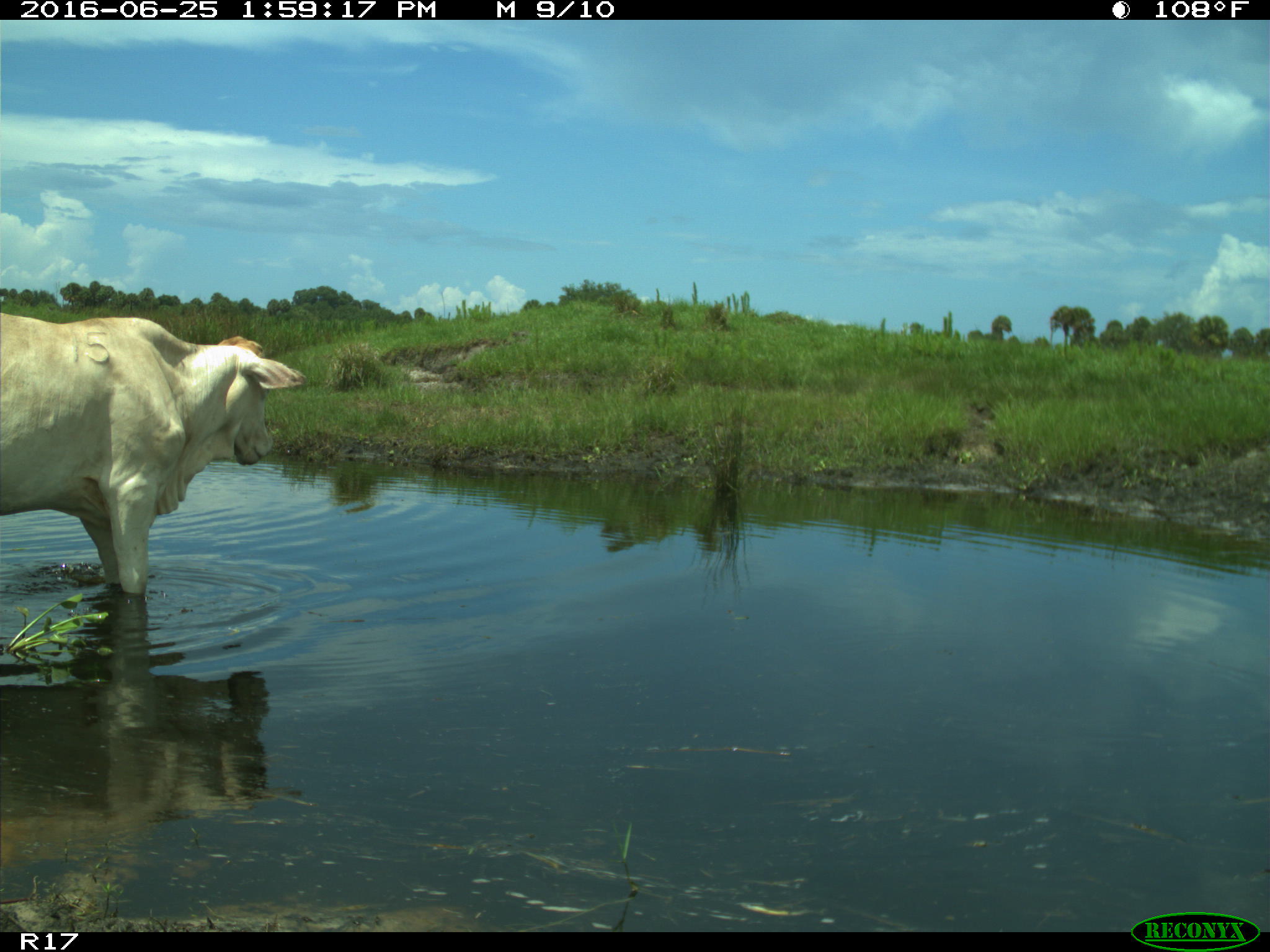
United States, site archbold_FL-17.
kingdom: Animalia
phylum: Chordata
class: Mammalia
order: Artiodactyla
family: Bovidae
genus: Bos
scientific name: Bos taurus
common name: domestic cow